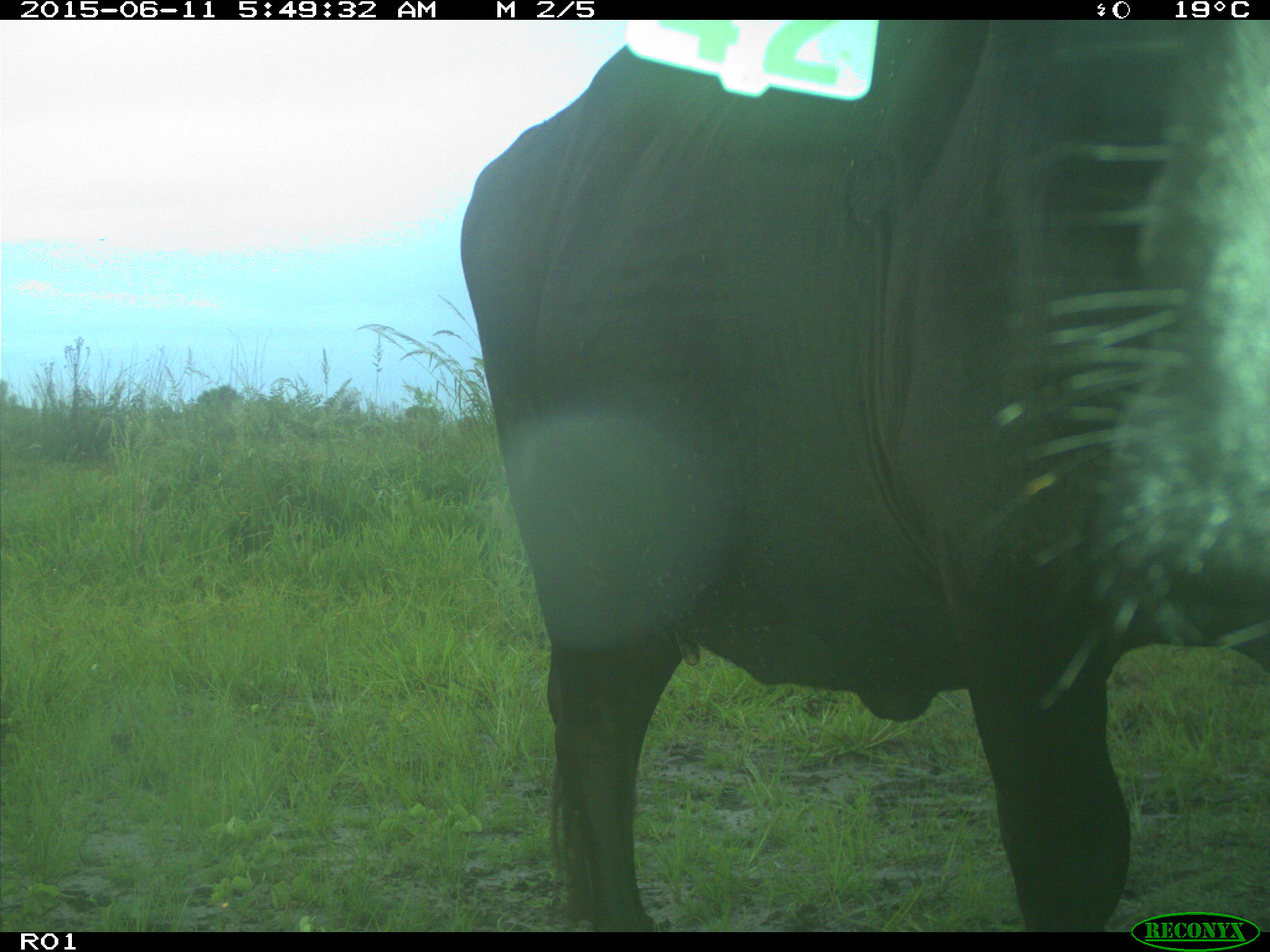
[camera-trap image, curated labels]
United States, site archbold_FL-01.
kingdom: Animalia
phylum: Chordata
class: Mammalia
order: Artiodactyla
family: Bovidae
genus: Bos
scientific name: Bos taurus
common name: domestic cow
Bos taurus (domestic cow).